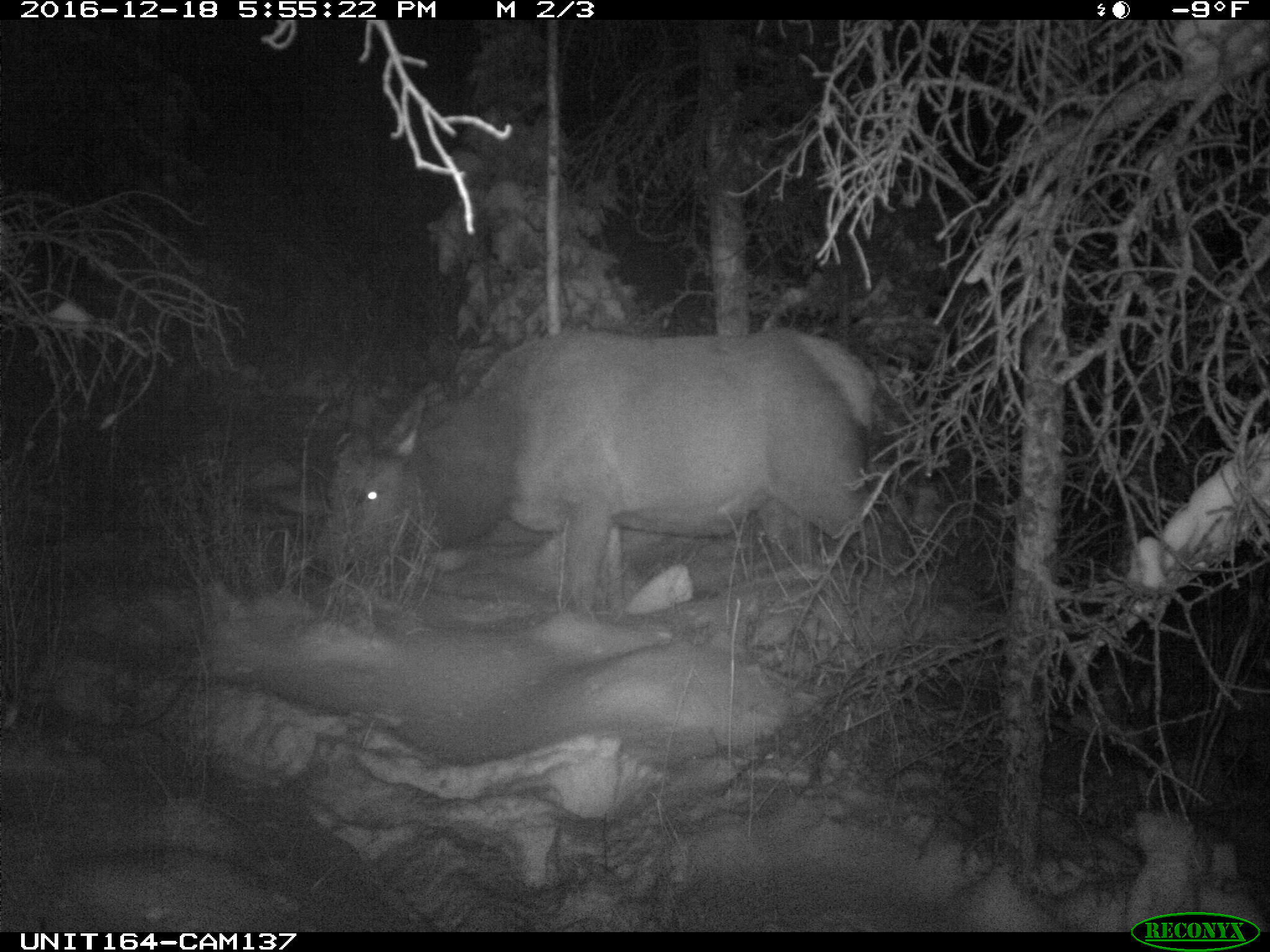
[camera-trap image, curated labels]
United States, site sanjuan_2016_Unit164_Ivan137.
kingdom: Animalia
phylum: Chordata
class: Mammalia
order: Artiodactyla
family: Cervidae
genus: Cervus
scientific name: Cervus elaphus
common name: red deer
Cervus elaphus (red deer).